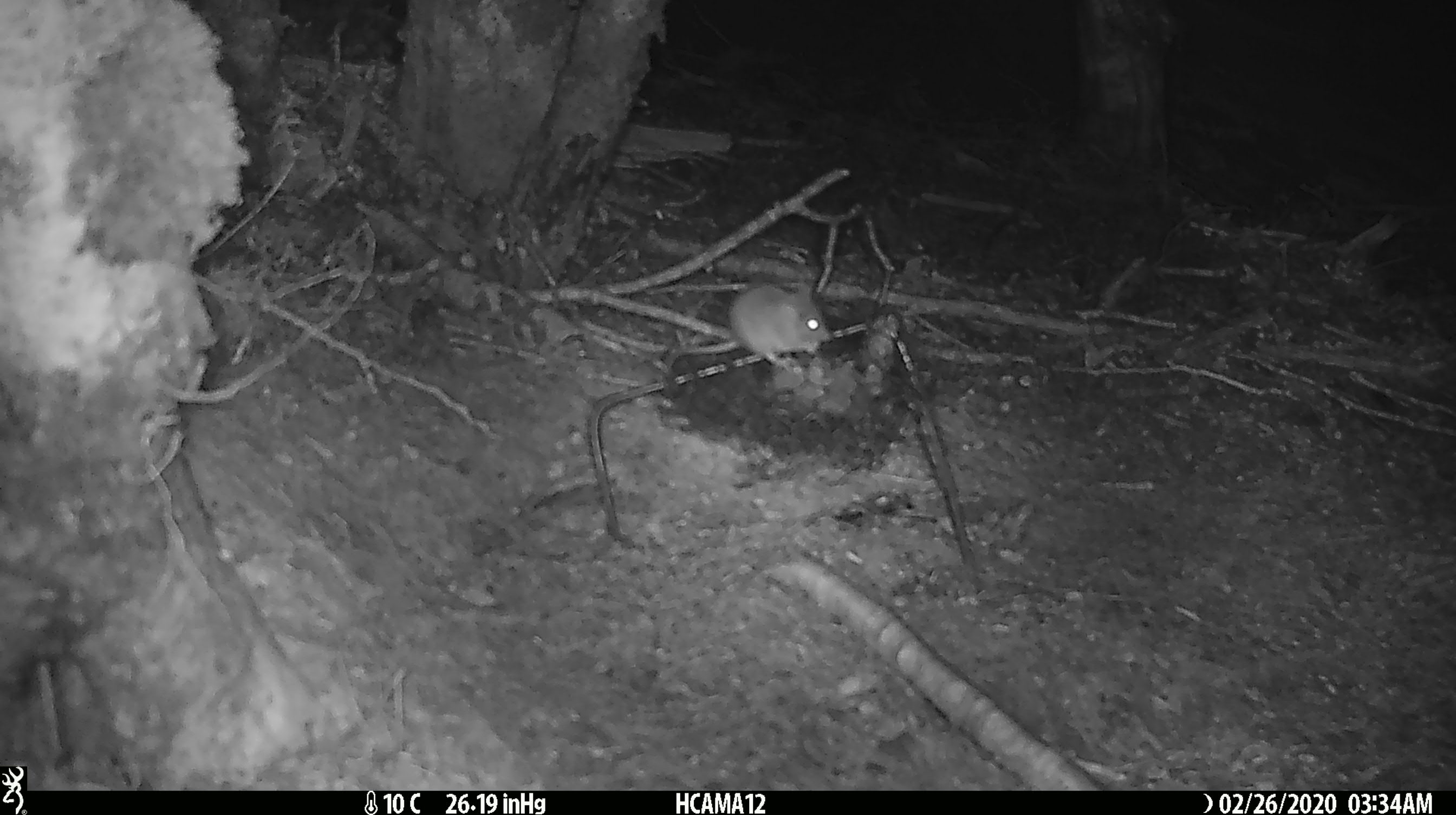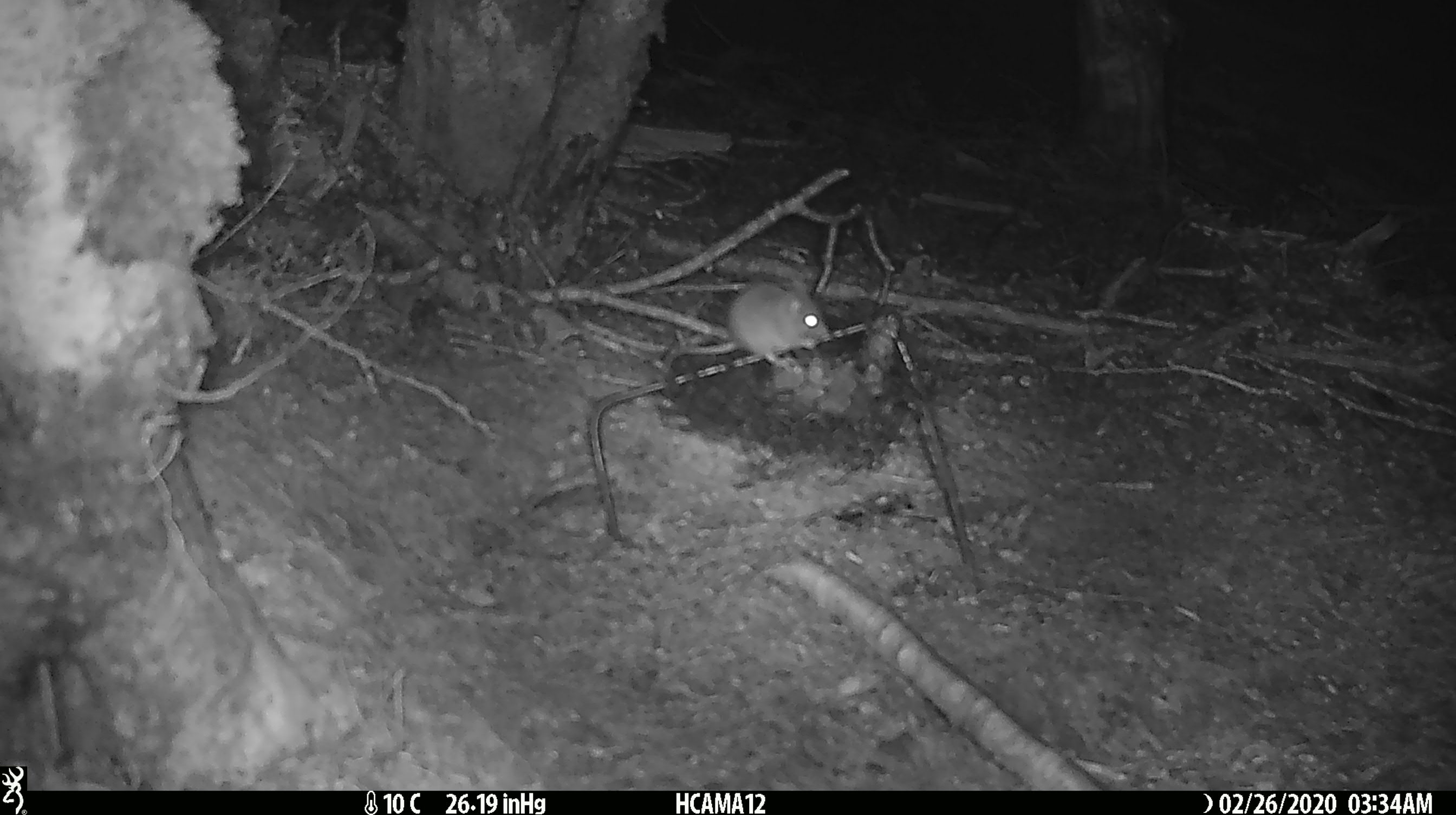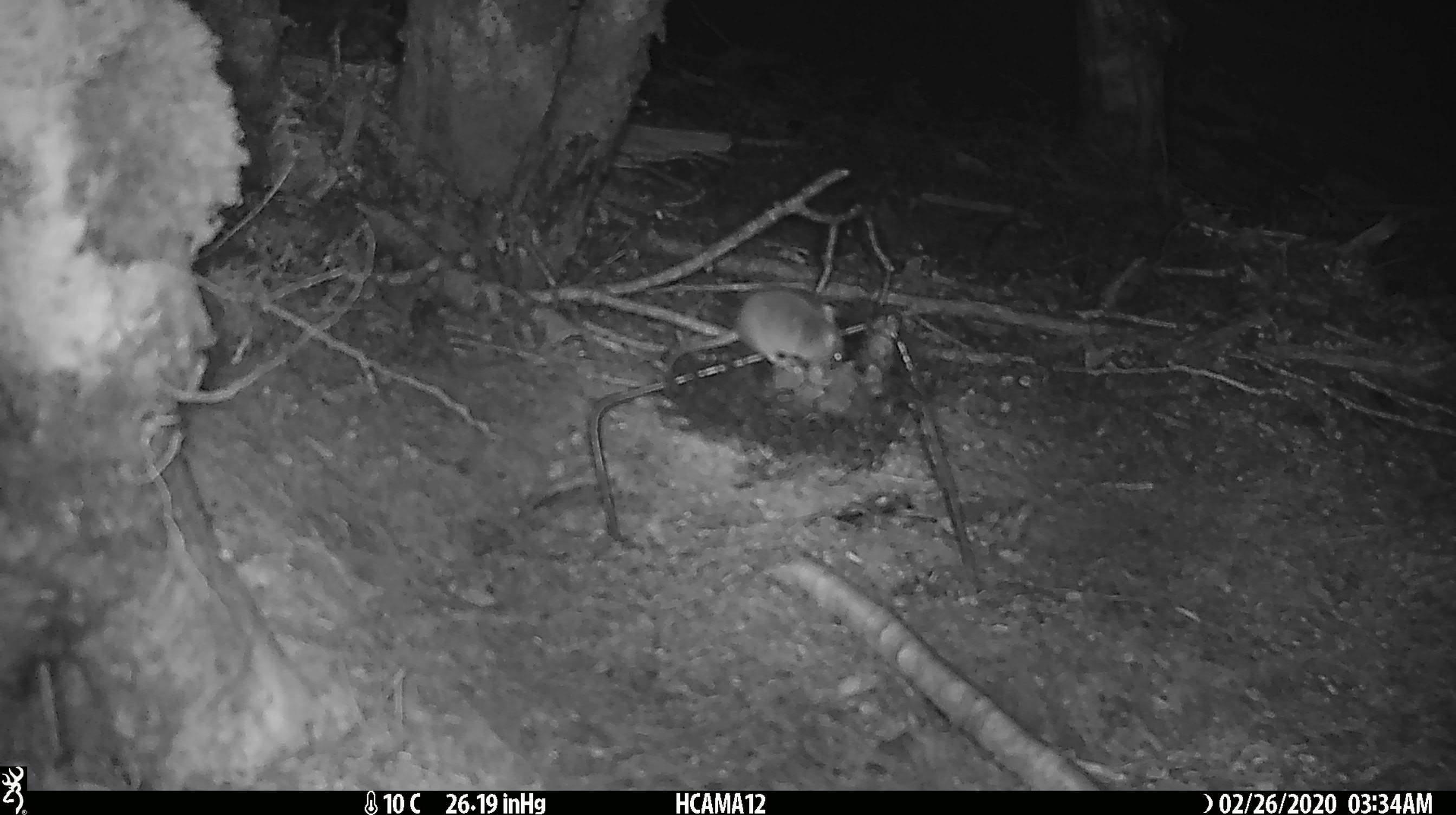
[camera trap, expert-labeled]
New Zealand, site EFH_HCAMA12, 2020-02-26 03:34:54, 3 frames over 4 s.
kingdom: Animalia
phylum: Chordata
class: Mammalia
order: Rodentia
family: Muridae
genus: Mus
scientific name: Mus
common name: mouse